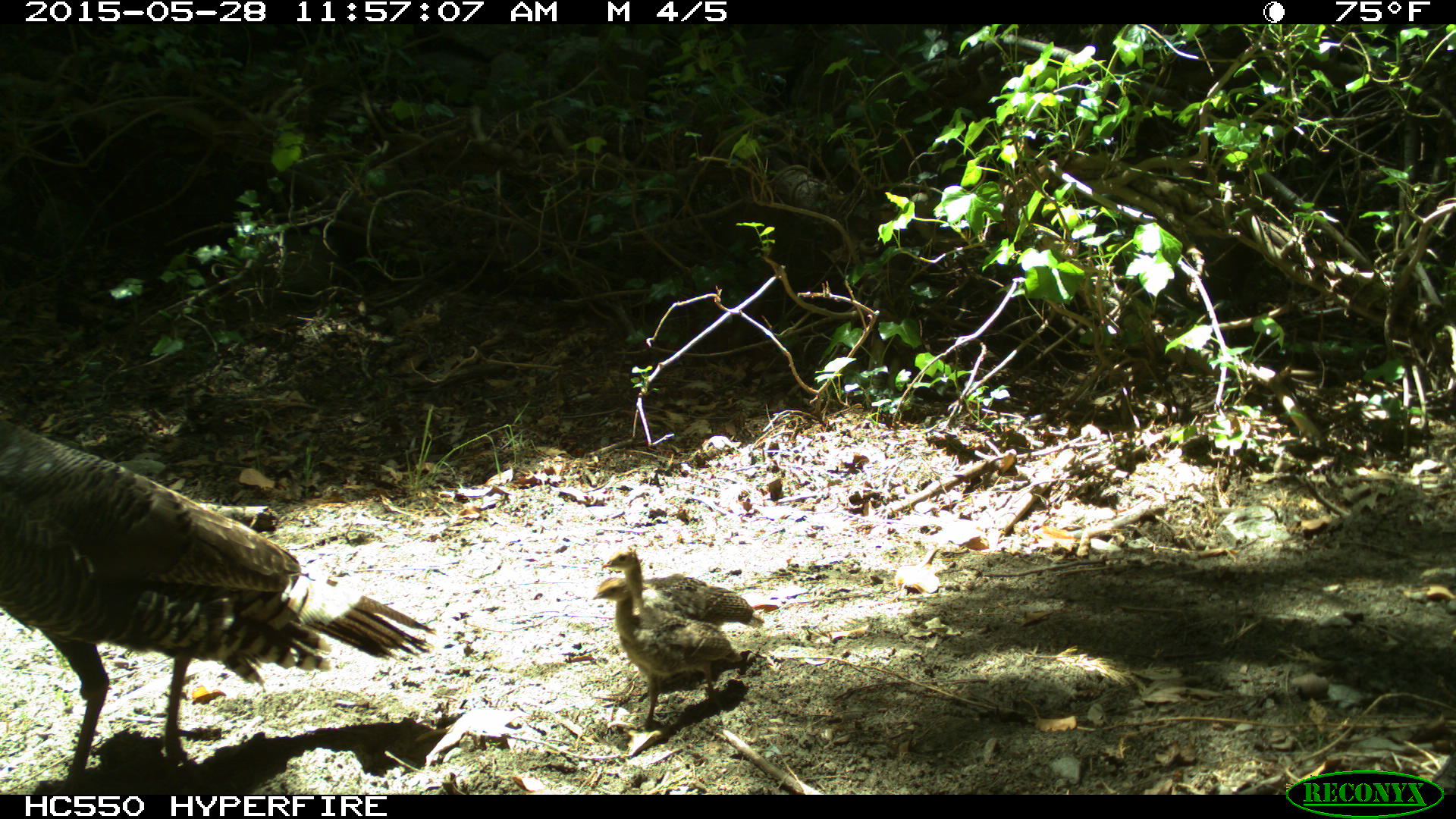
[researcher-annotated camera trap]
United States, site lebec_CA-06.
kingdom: Animalia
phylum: Chordata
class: Aves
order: Galliformes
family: Phasianidae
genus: Meleagris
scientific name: Meleagris gallopavo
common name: wild turkey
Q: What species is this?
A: Meleagris gallopavo (wild turkey).